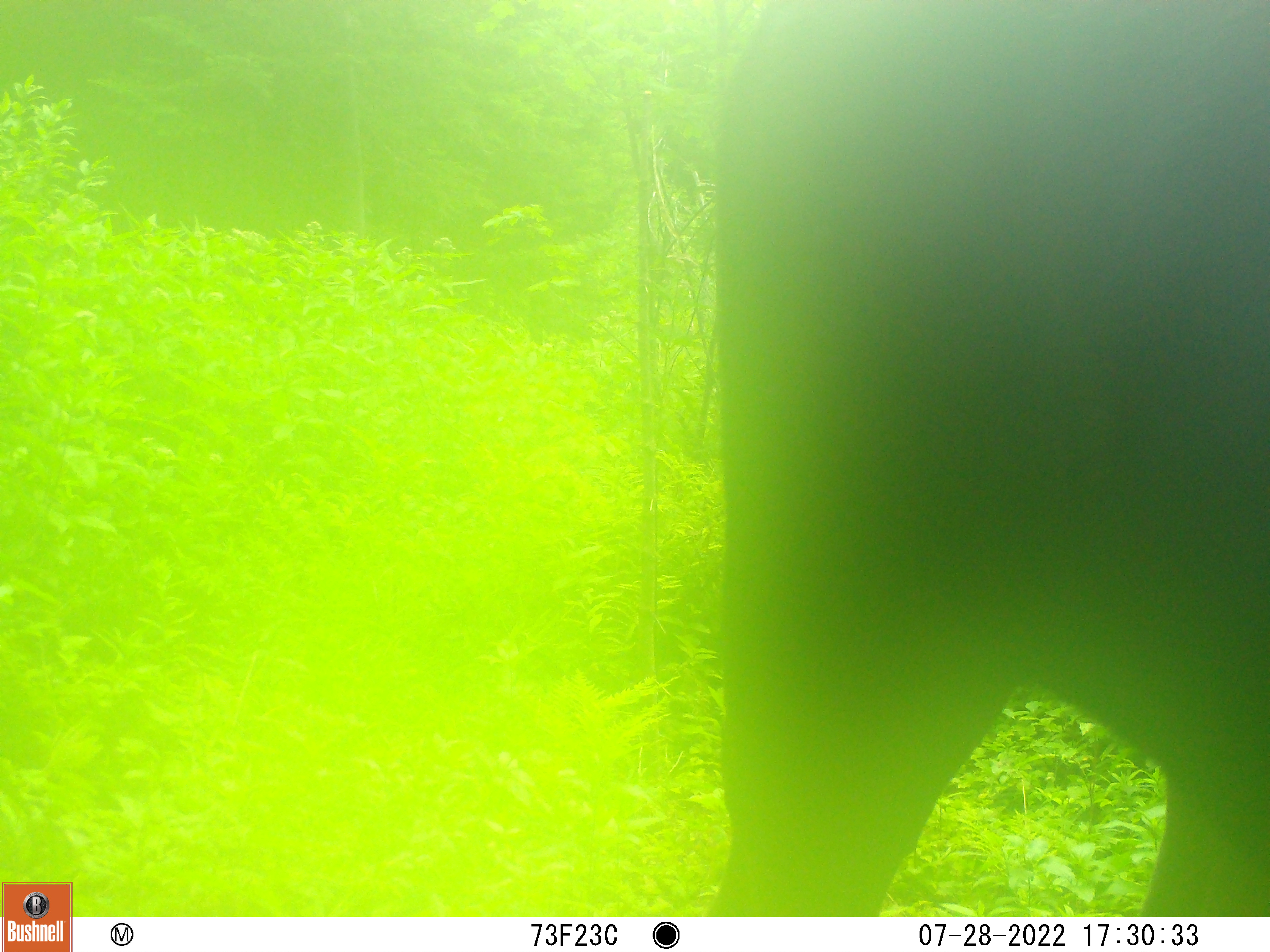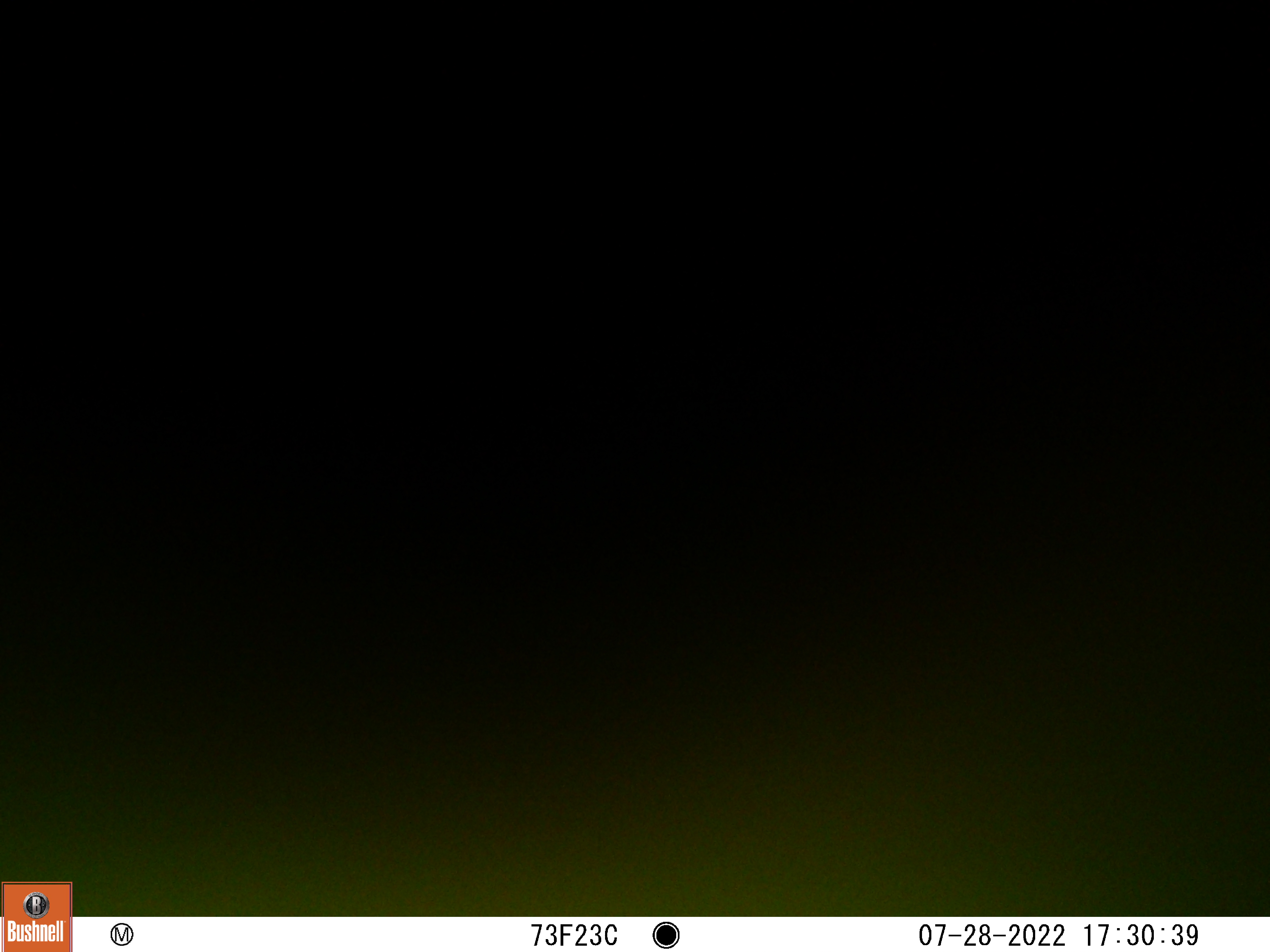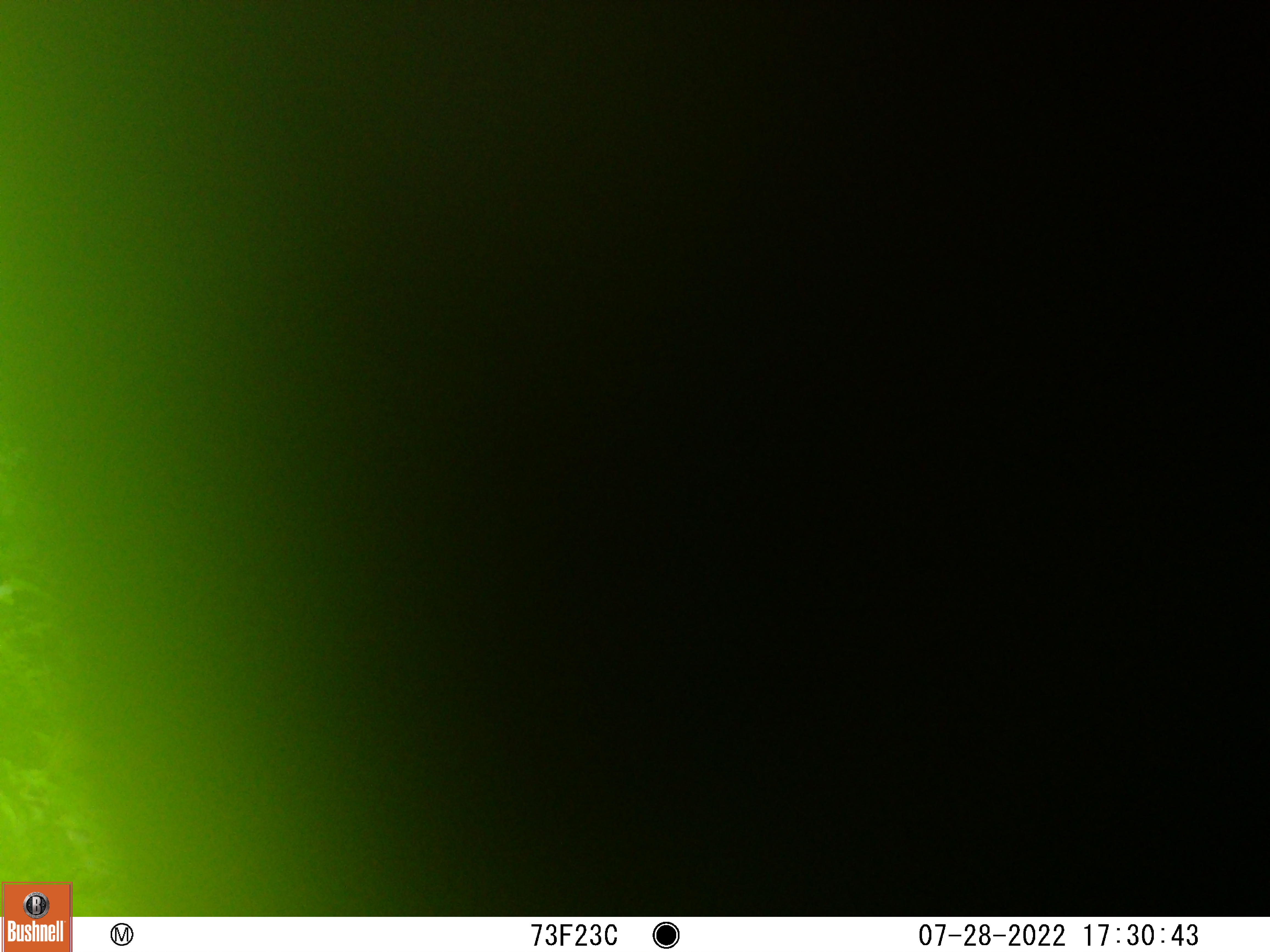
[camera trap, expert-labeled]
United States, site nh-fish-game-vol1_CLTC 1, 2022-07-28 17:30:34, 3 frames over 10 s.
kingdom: Animalia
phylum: Chordata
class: Mammalia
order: Artiodactyla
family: Cervidae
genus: Alces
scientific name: Alces alces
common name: moose